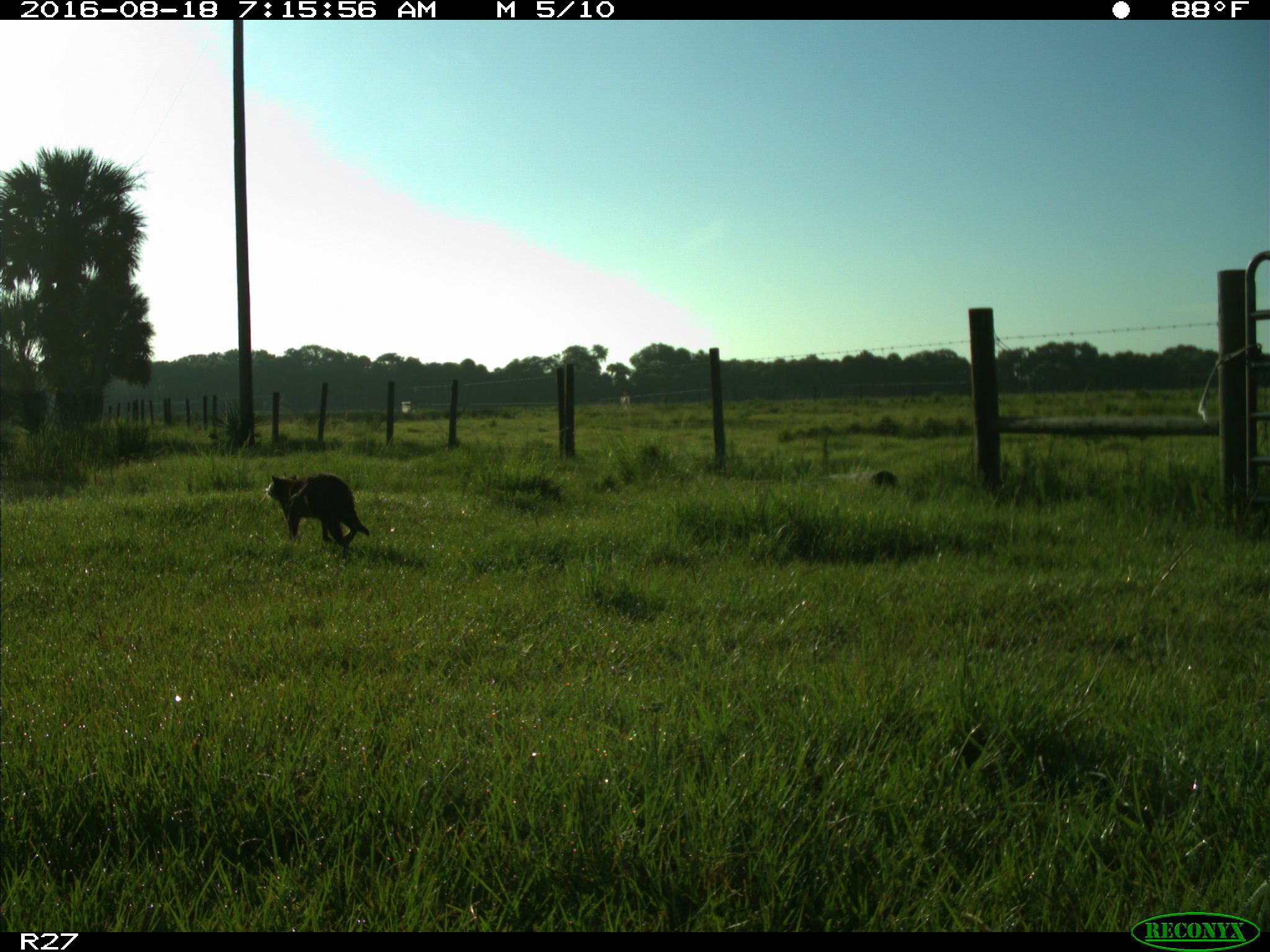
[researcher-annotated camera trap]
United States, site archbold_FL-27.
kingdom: Animalia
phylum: Chordata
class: Mammalia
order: Carnivora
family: Procyonidae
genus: Procyon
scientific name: Procyon lotor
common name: common raccoon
Procyon lotor (common raccoon).